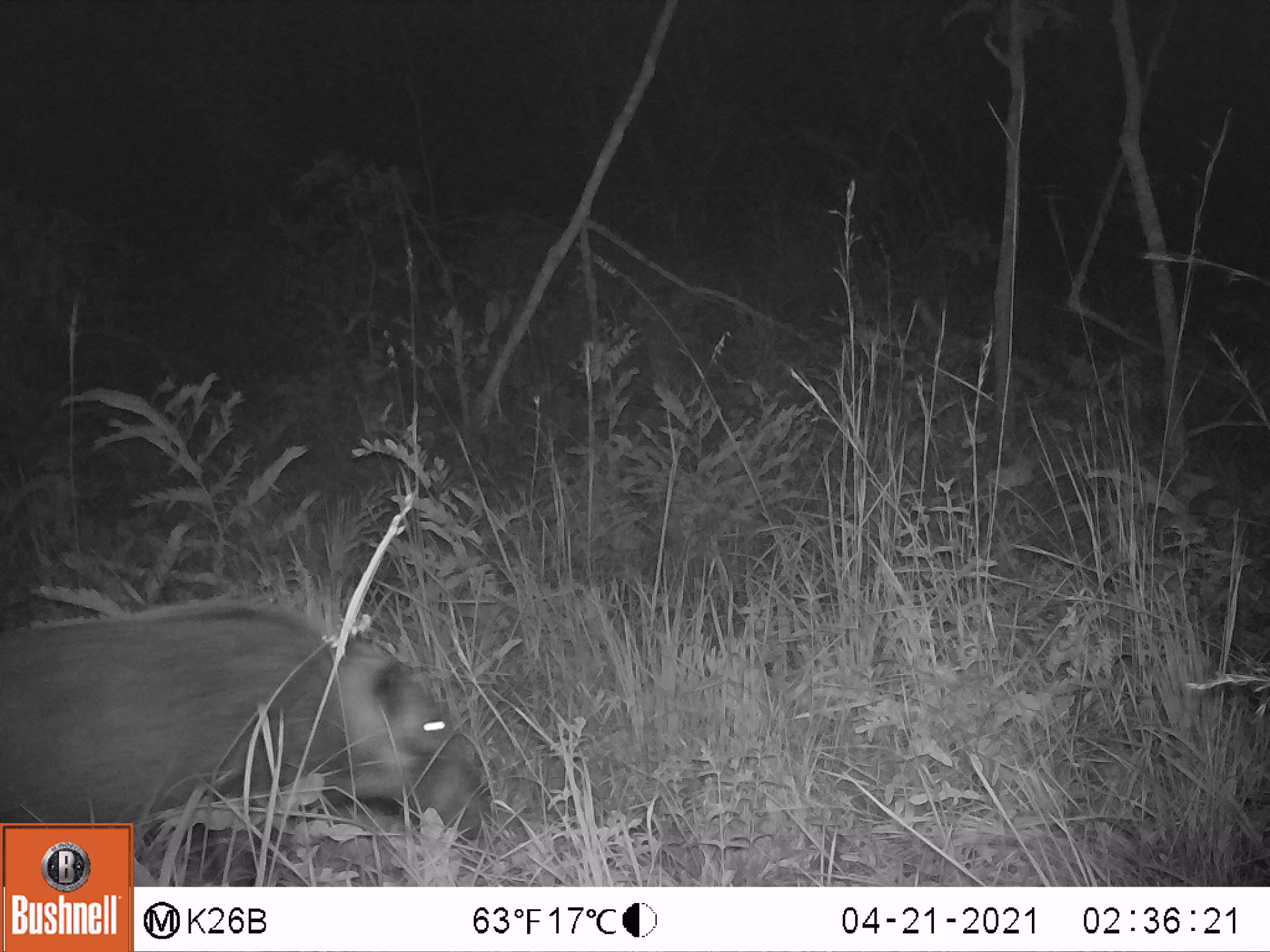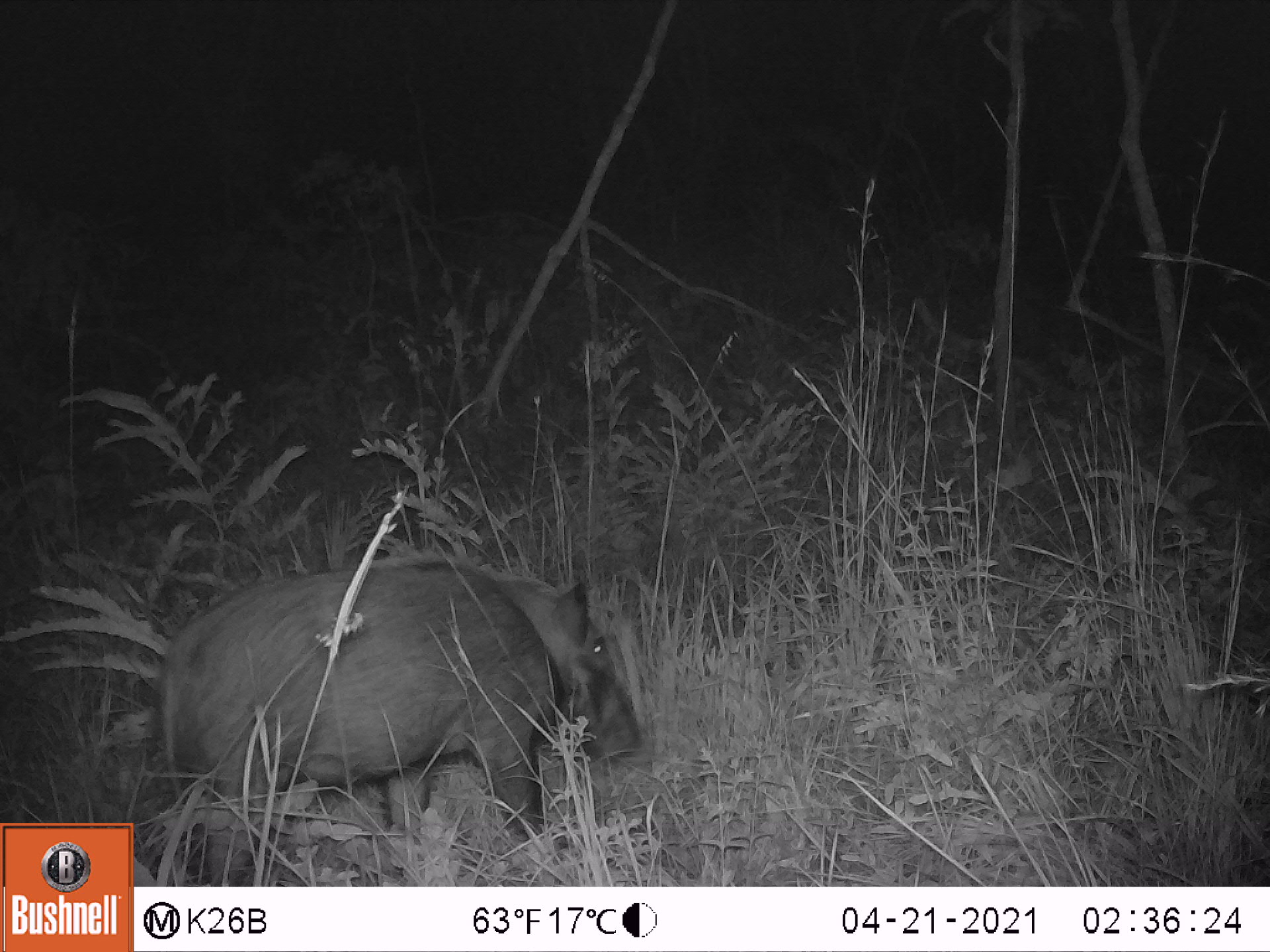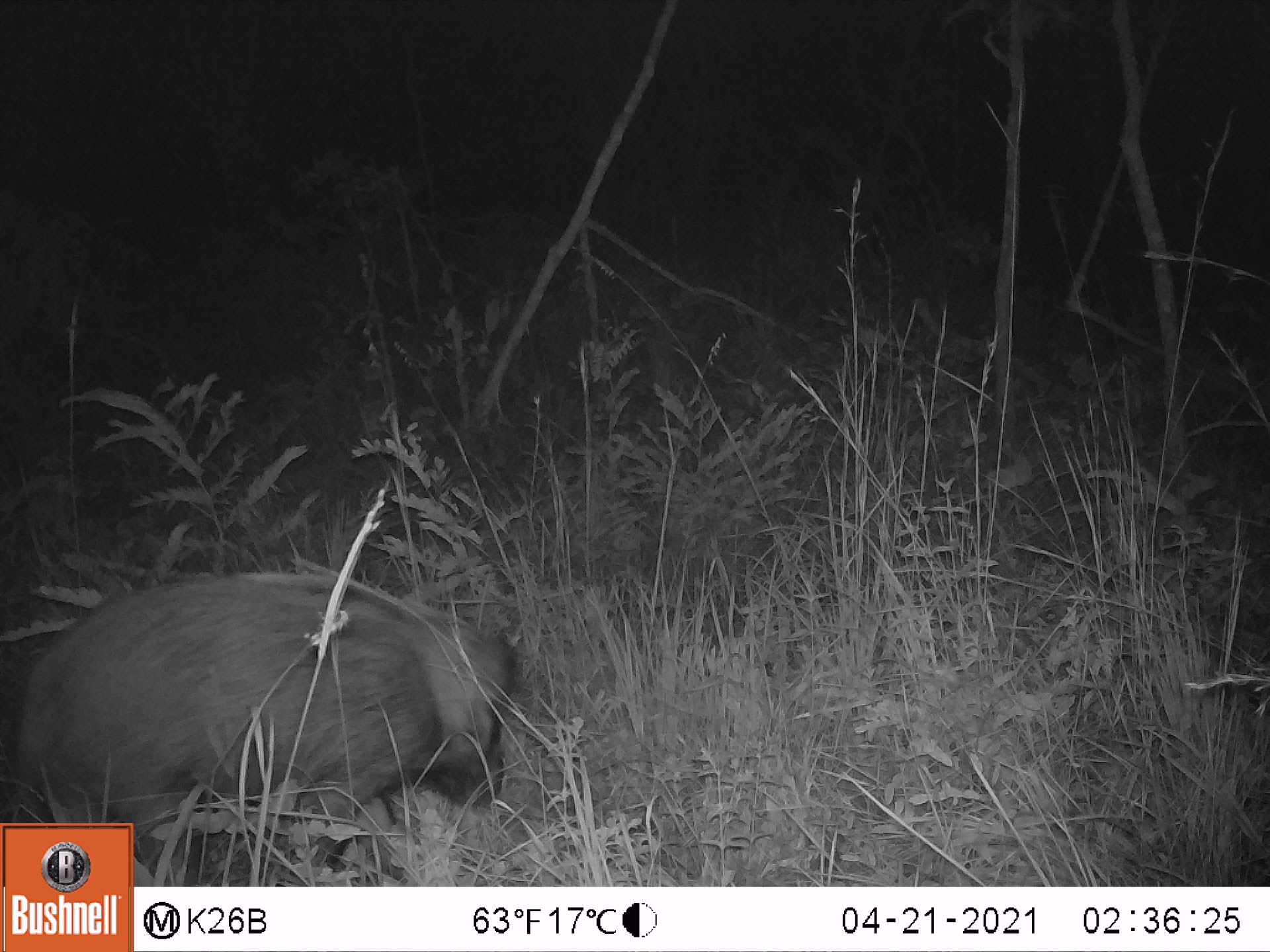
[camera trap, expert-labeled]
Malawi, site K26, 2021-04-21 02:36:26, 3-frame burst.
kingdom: Animalia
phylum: Chordata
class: Mammalia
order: Artiodactyla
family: Suidae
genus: Potamochoerus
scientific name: Potamochoerus larvatus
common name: bushpig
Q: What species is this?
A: Bushpig (Potamochoerus larvatus).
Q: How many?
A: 1.